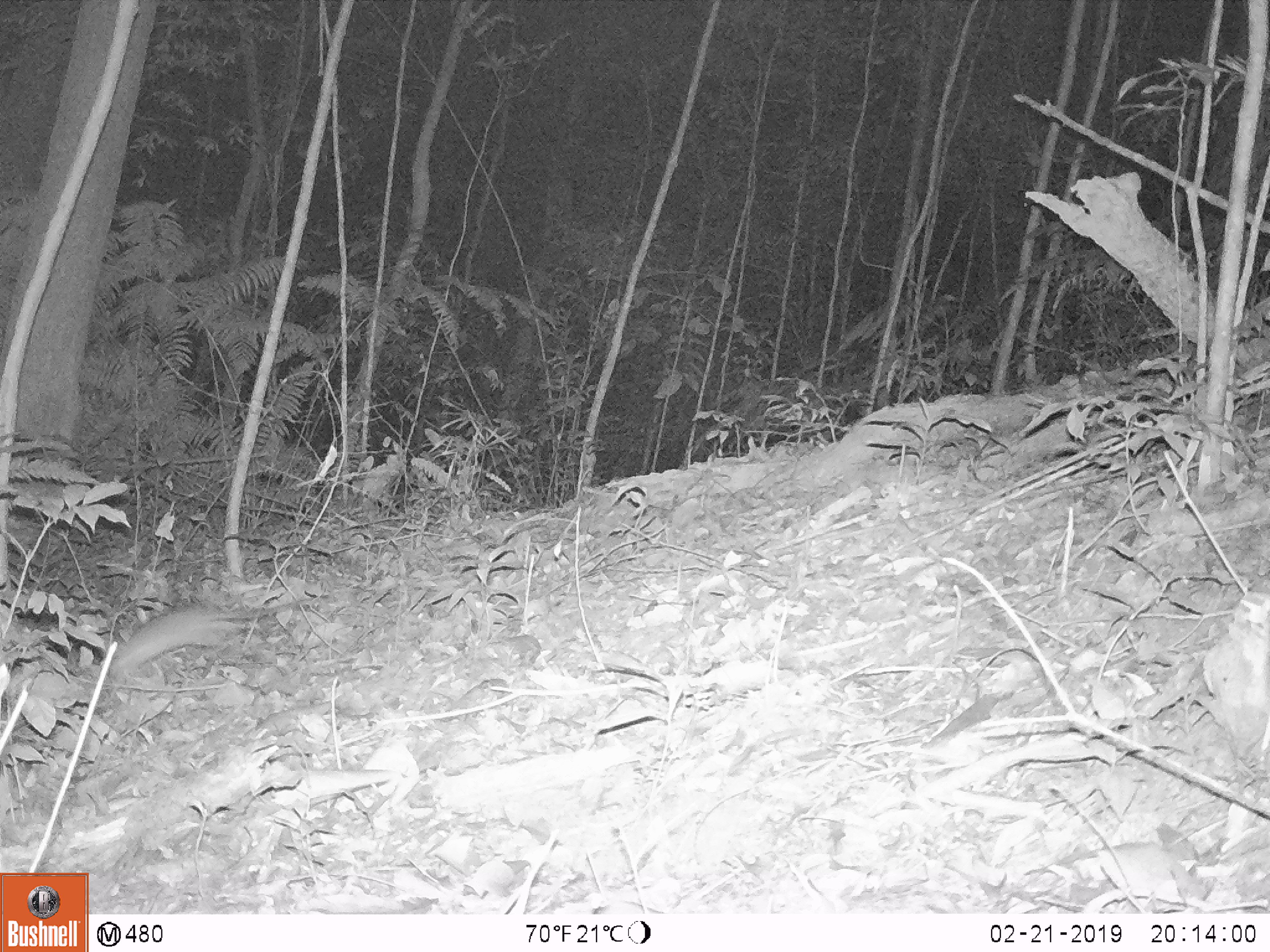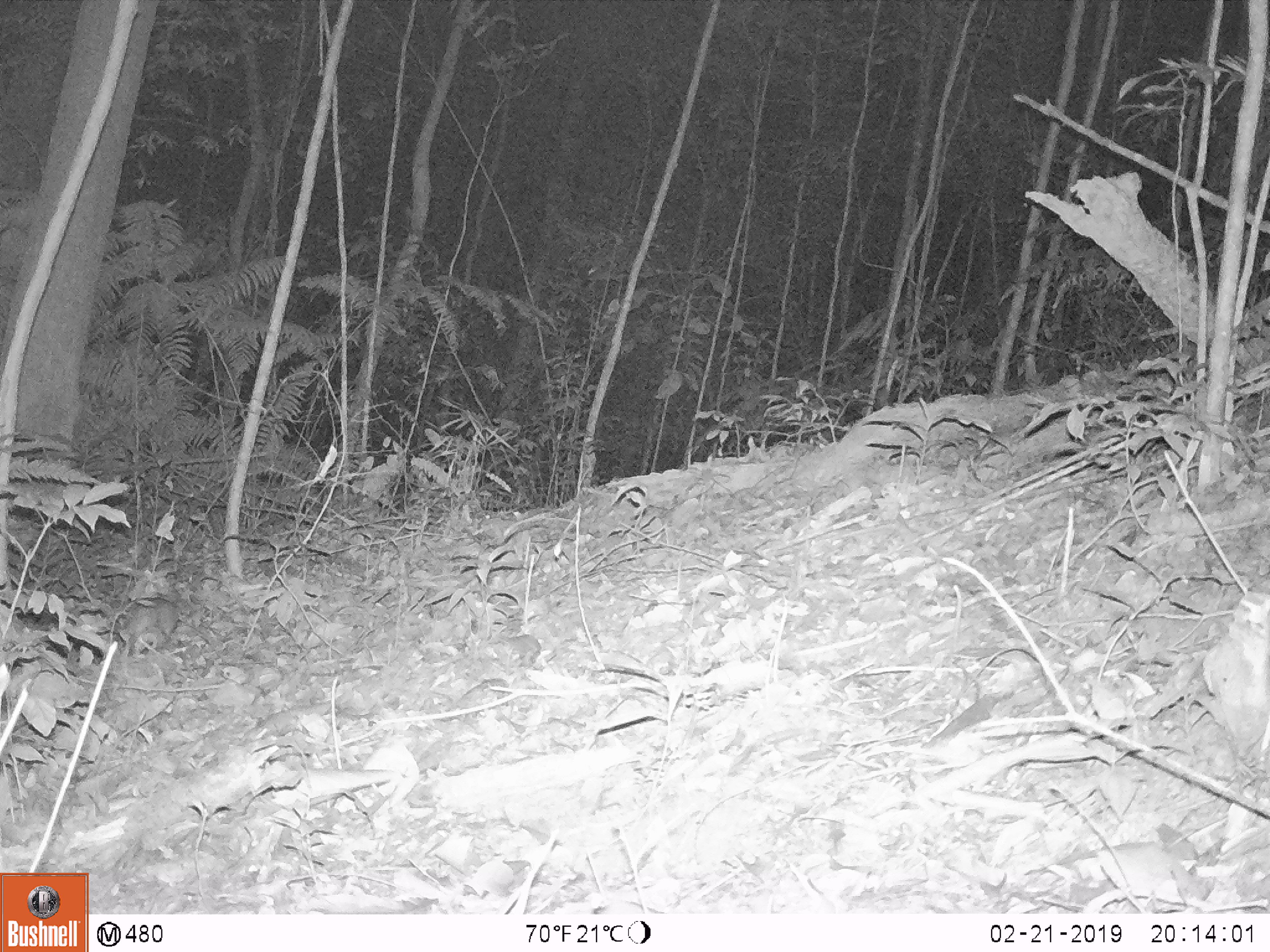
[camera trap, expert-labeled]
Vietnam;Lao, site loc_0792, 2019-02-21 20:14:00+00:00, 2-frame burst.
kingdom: Animalia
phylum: Chordata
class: Mammalia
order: Rodentia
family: Muridae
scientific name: Muridae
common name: old-world mice and rats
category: unidentified murid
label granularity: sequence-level